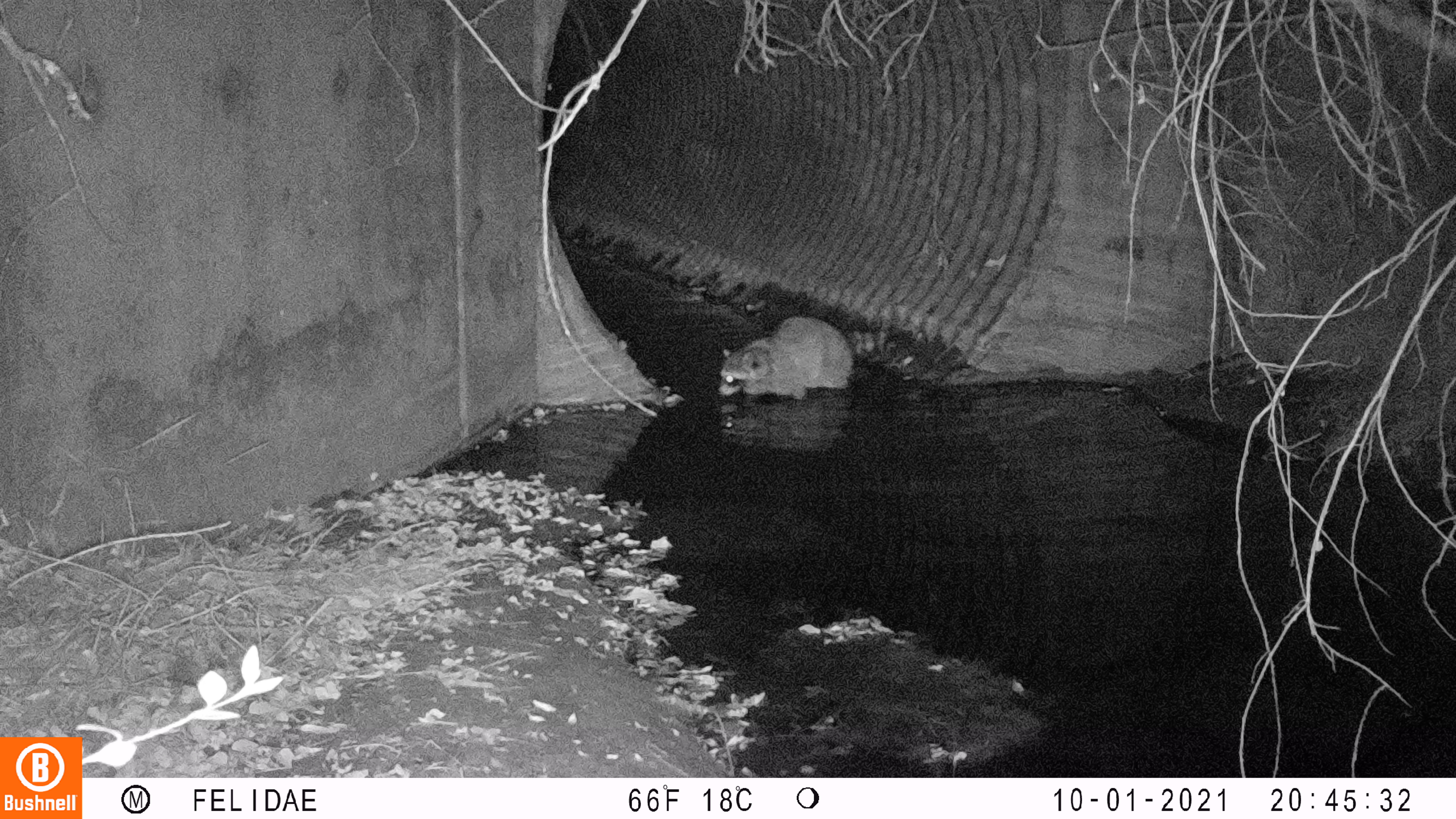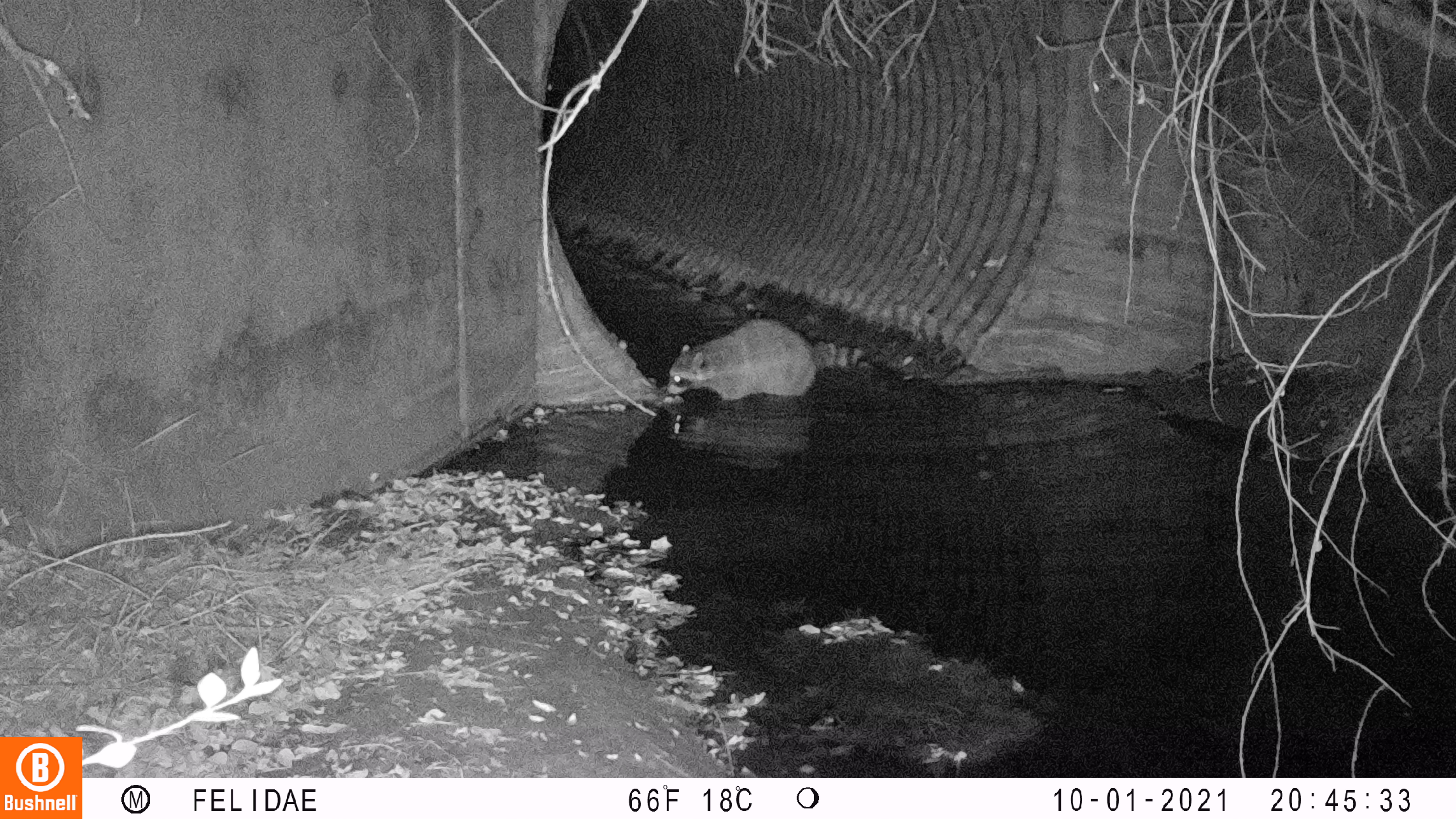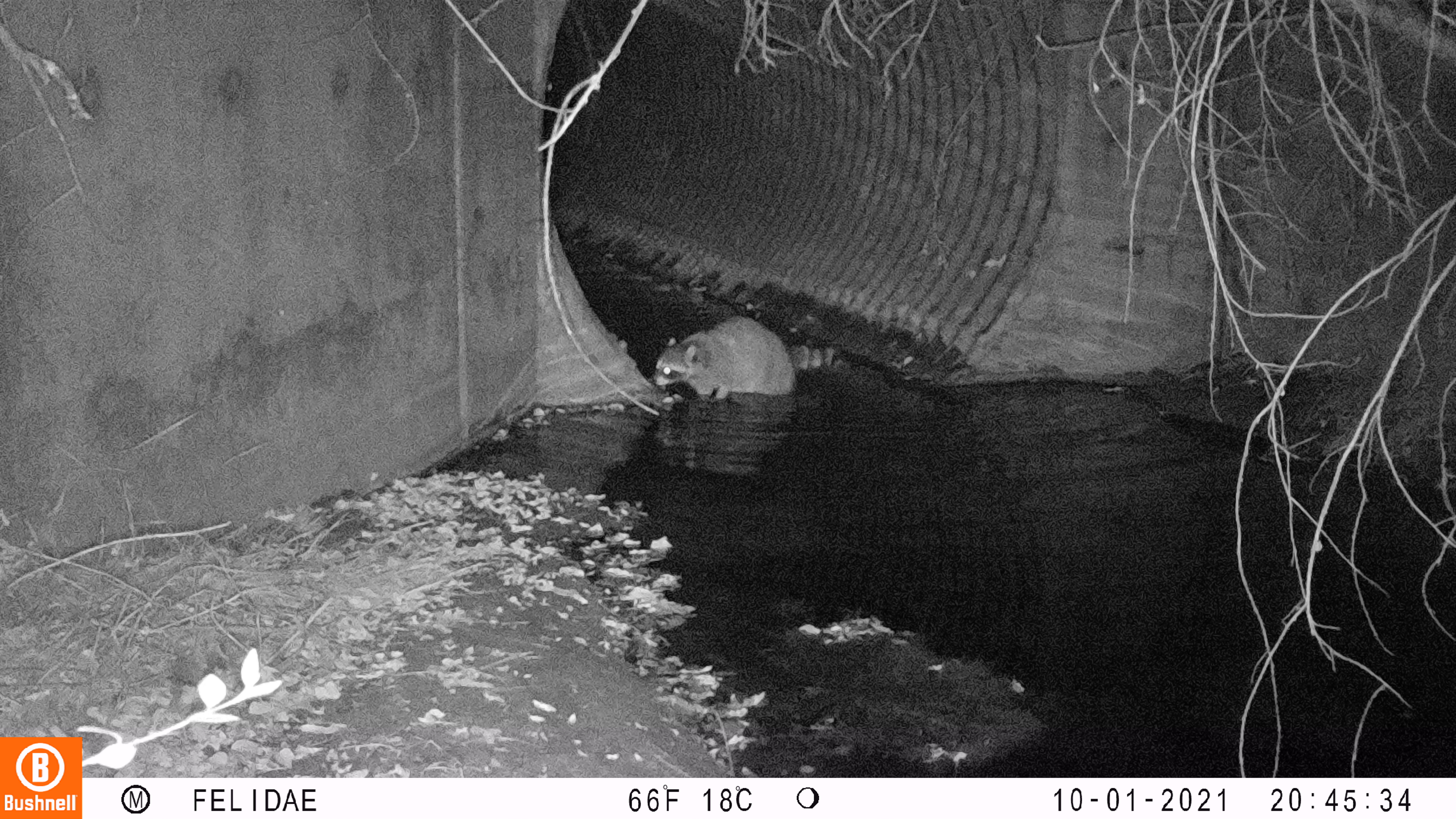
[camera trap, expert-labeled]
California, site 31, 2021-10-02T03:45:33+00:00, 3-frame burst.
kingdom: Animalia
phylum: Chordata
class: Mammalia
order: Carnivora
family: Procyonidae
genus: Procyon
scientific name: Procyon lotor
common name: raccoon